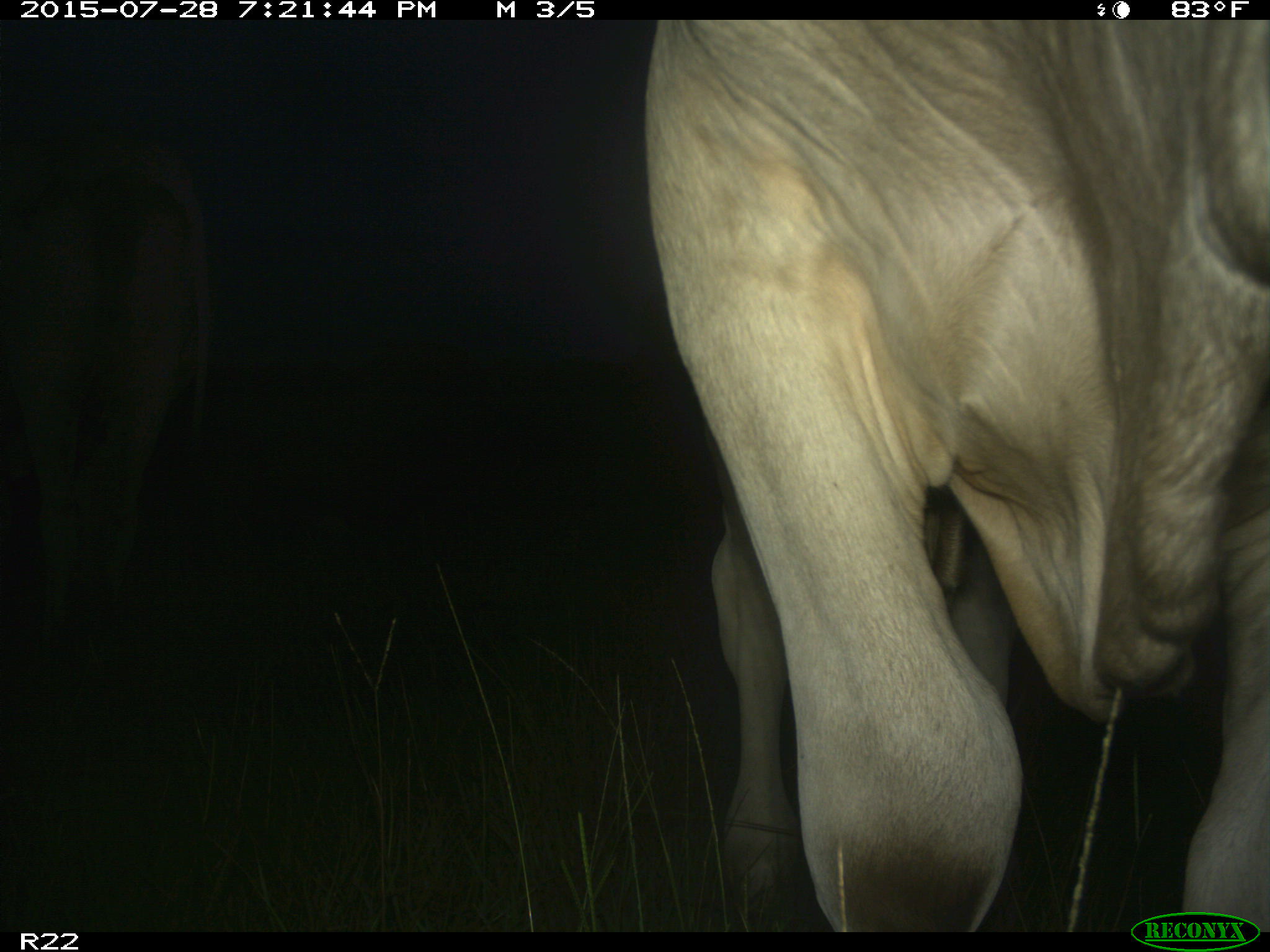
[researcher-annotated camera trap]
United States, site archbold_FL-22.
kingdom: Animalia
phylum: Chordata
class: Mammalia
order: Artiodactyla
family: Bovidae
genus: Bos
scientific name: Bos taurus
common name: domestic cow